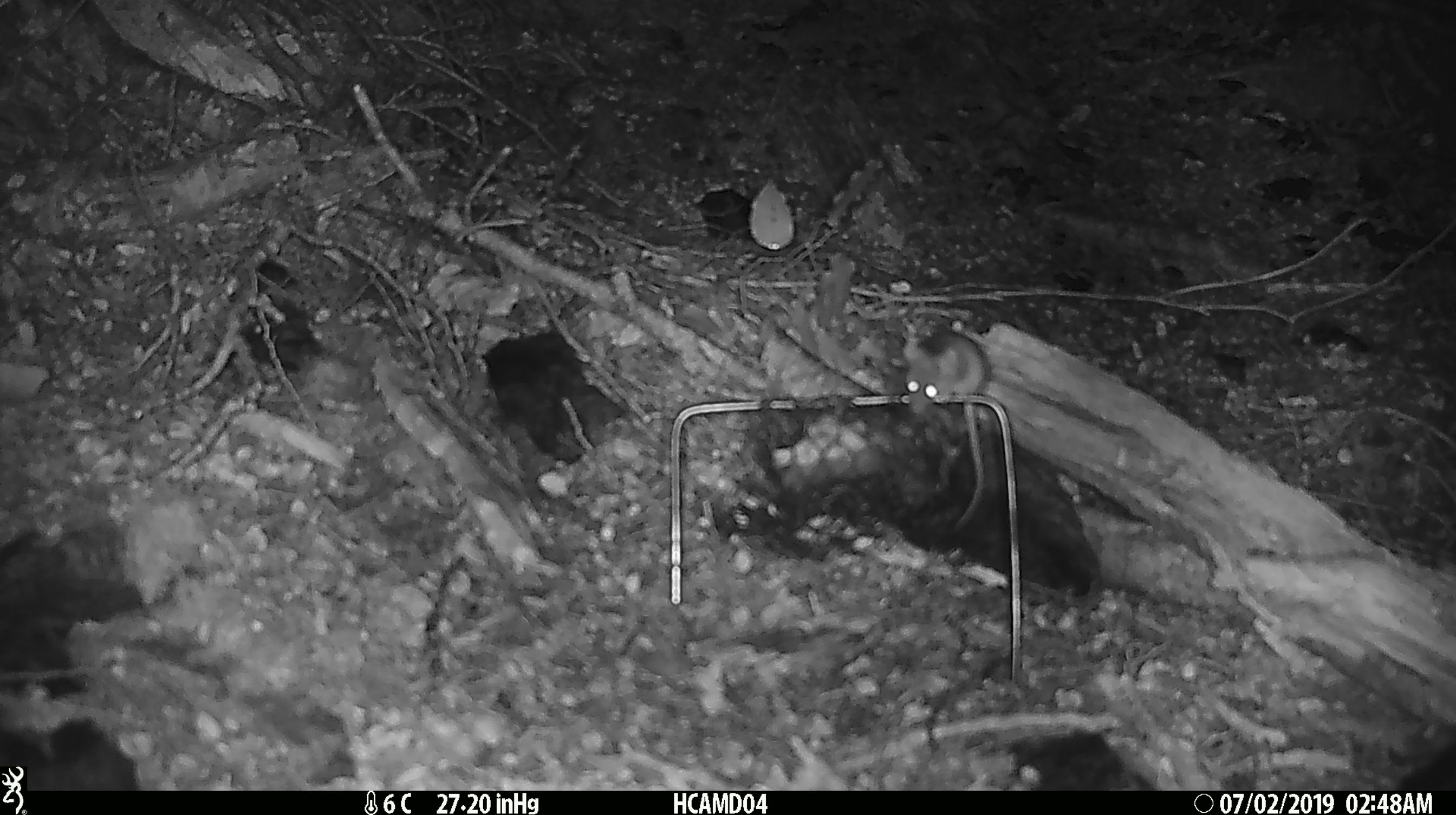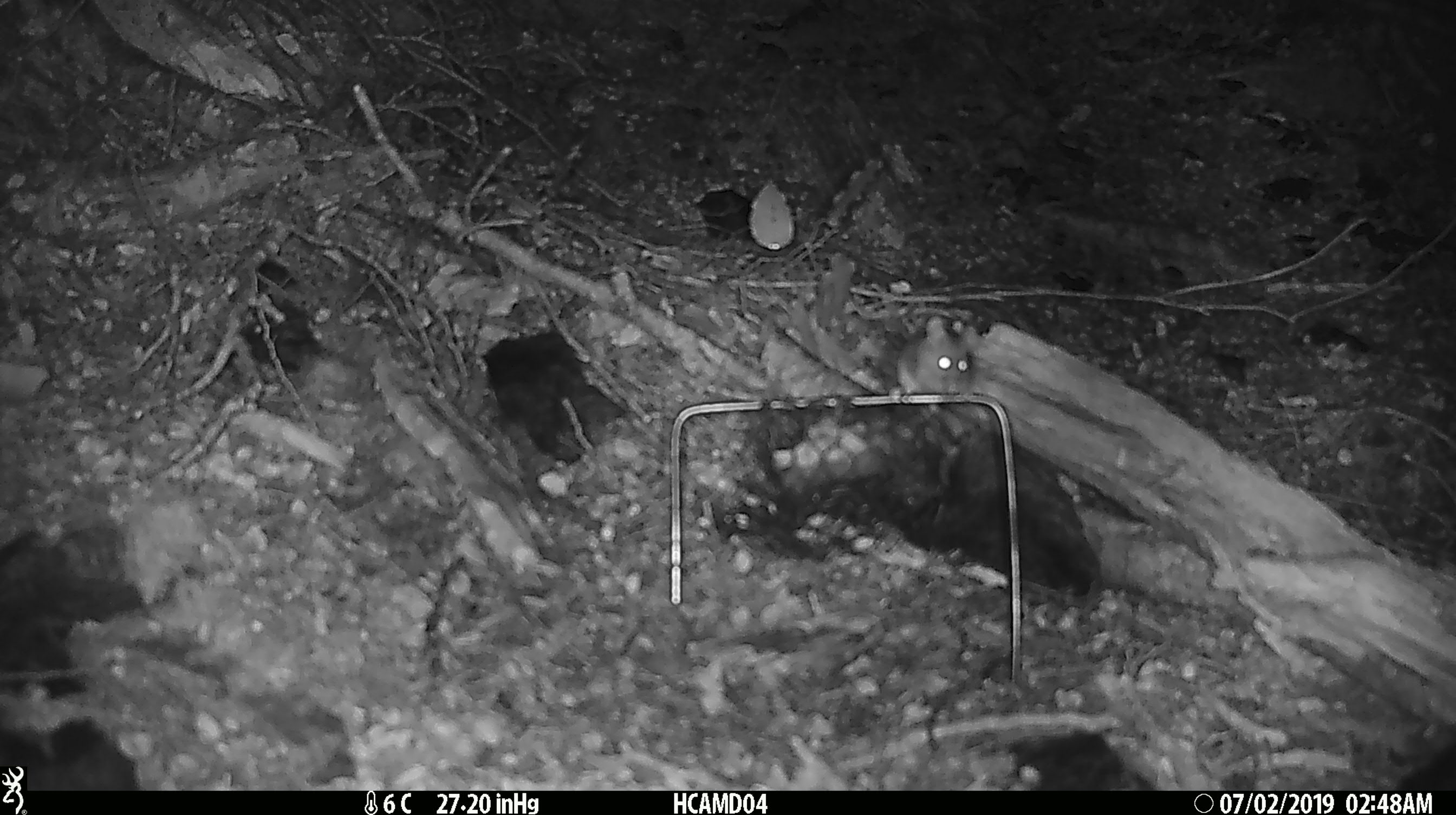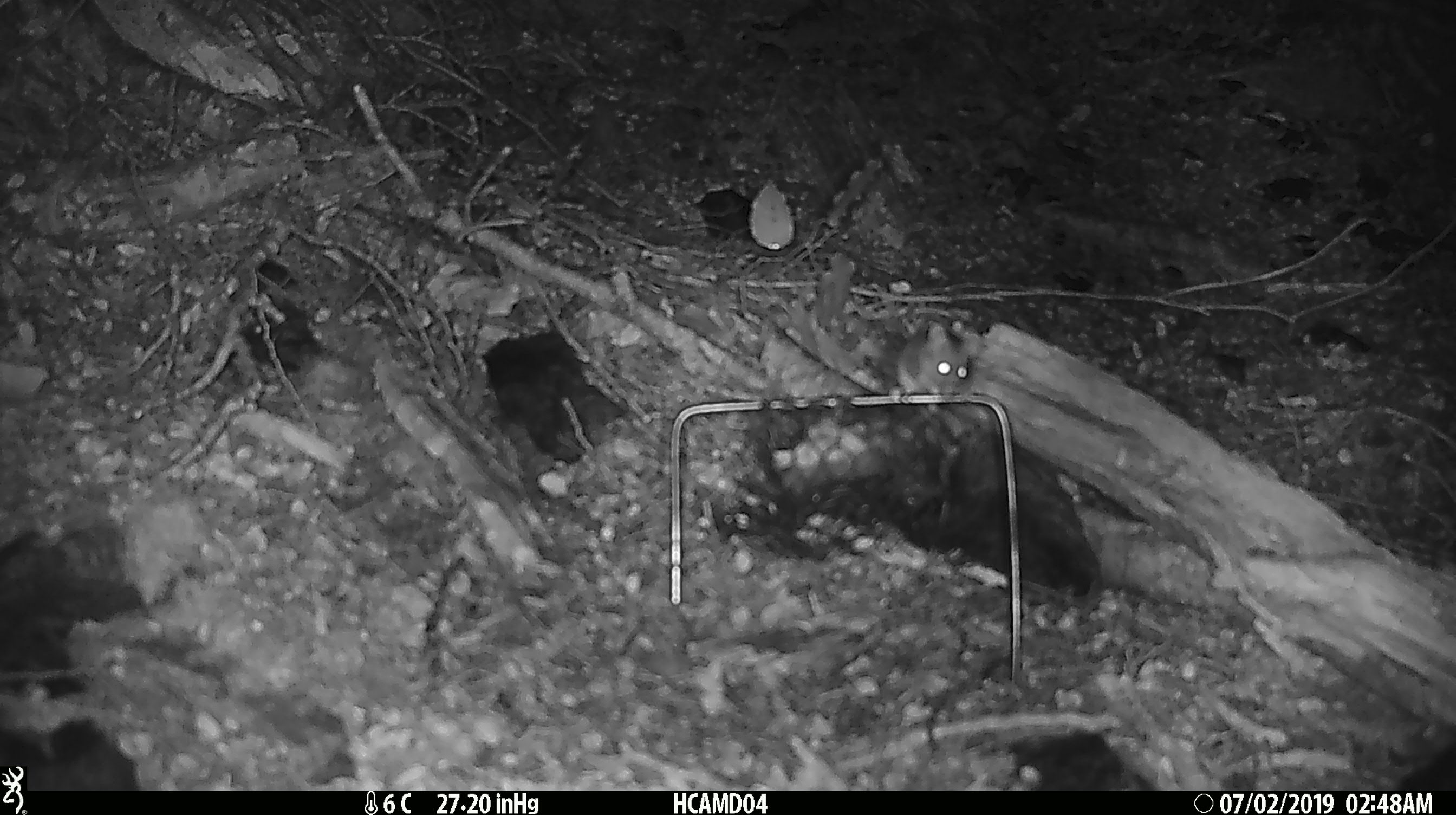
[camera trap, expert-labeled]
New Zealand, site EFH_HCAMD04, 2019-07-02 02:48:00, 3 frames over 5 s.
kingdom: Animalia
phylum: Chordata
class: Mammalia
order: Rodentia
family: Muridae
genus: Mus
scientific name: Mus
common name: mouse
Mouse (Mus).